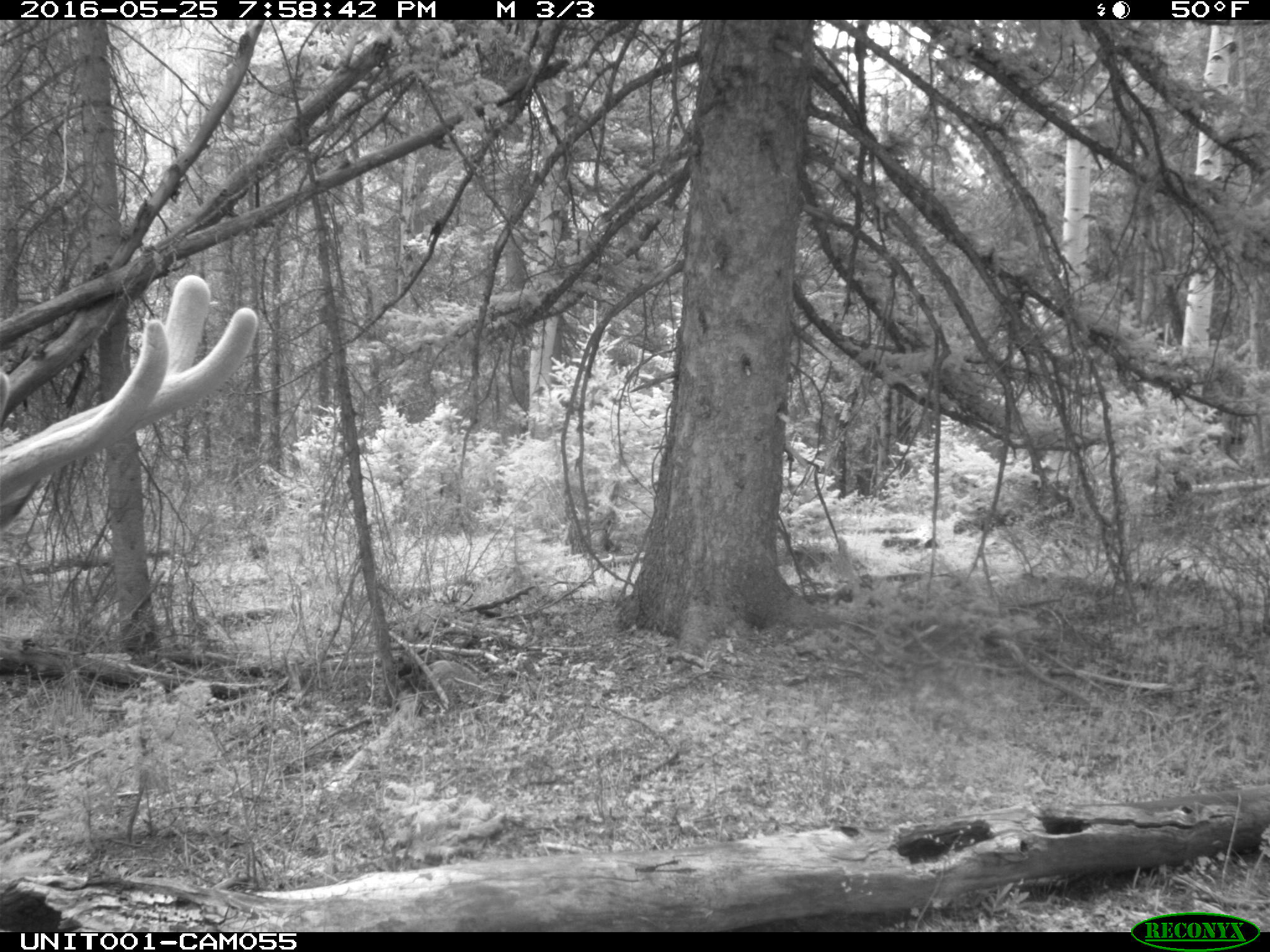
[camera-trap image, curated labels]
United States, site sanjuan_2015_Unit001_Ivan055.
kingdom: Animalia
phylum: Chordata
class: Mammalia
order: Artiodactyla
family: Cervidae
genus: Cervus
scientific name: Cervus elaphus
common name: red deer